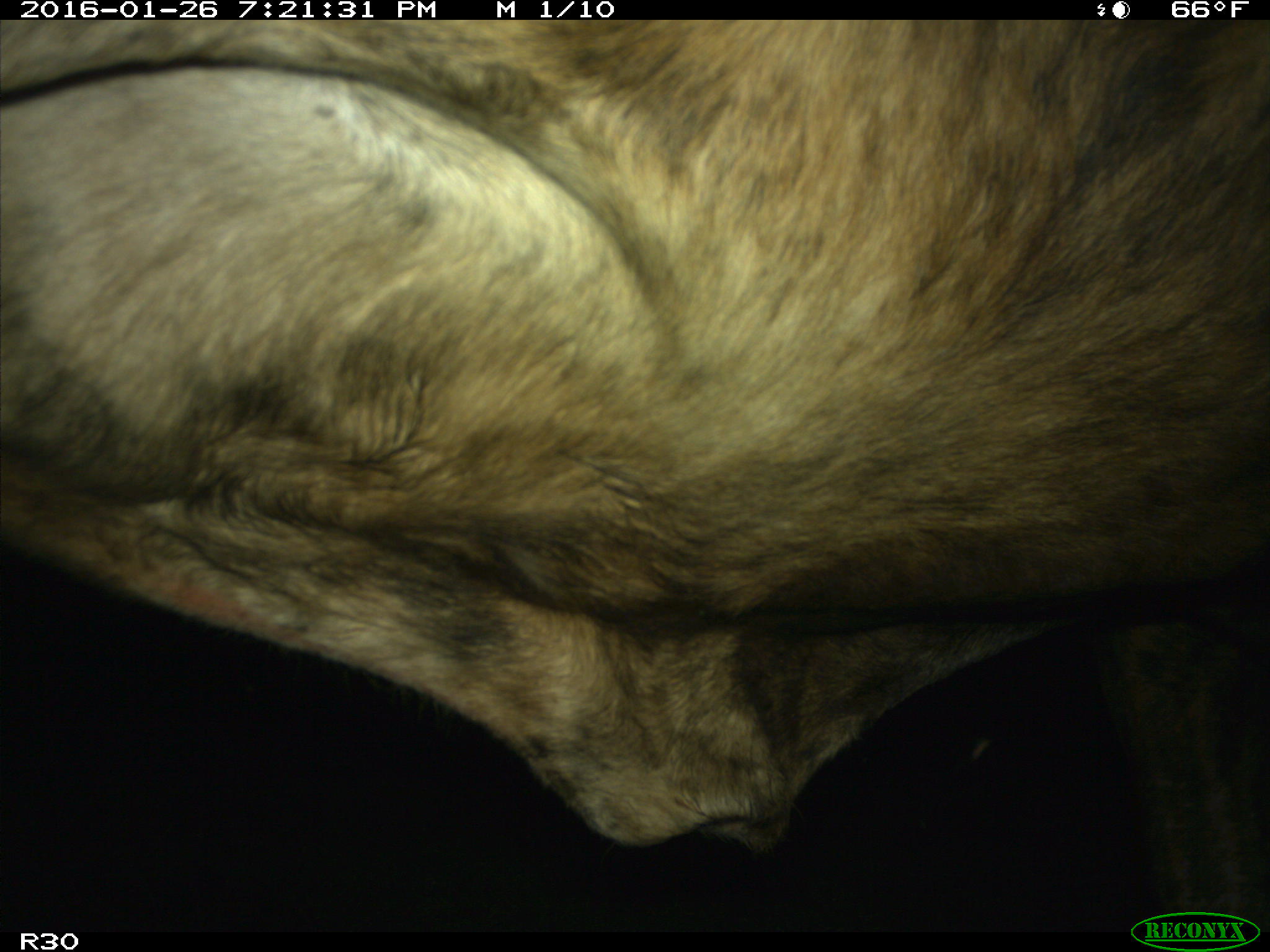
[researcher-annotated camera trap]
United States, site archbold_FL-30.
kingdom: Animalia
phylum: Chordata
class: Mammalia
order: Artiodactyla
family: Bovidae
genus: Bos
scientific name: Bos taurus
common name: domestic cow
Bos taurus (domestic cow).